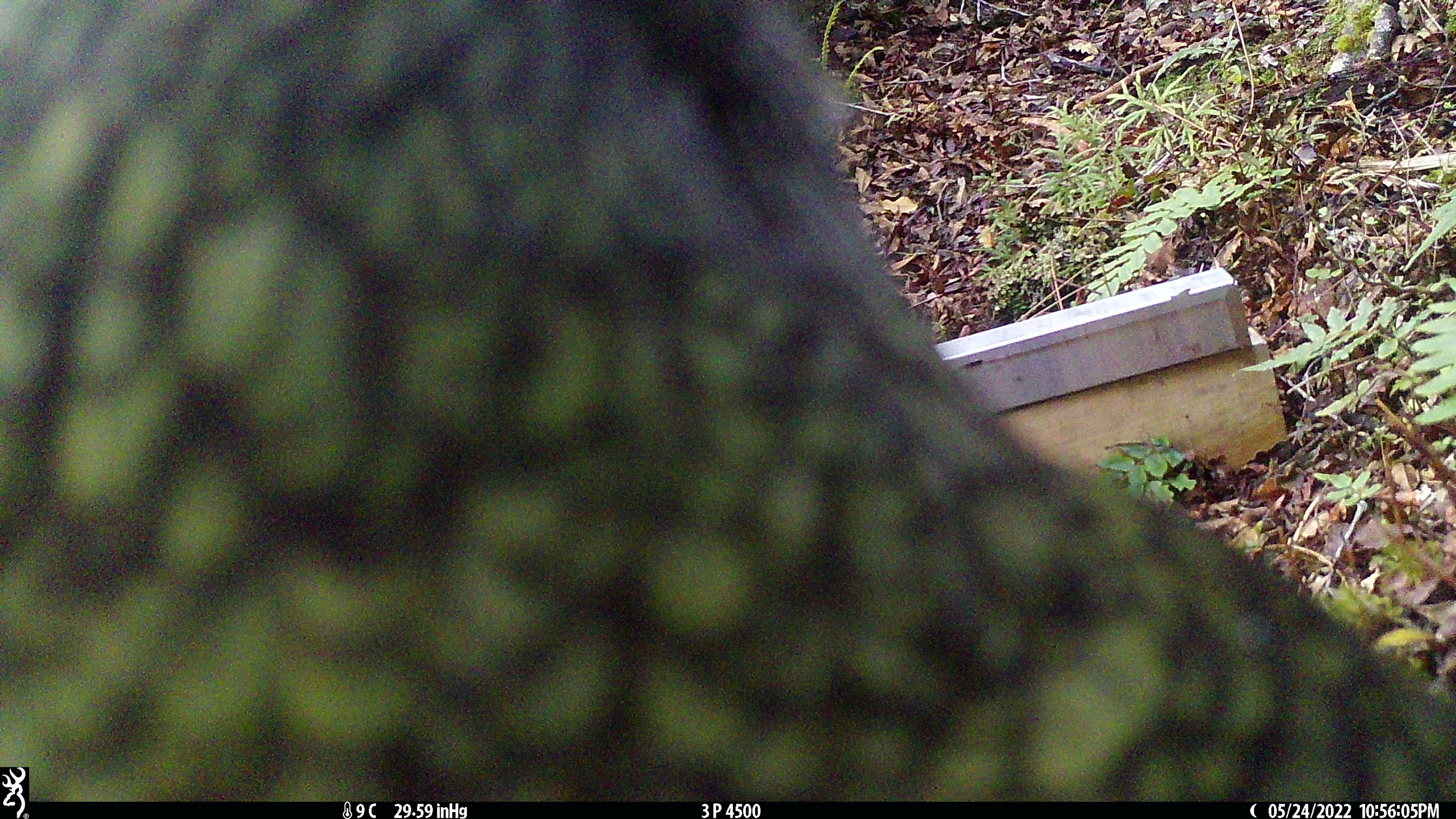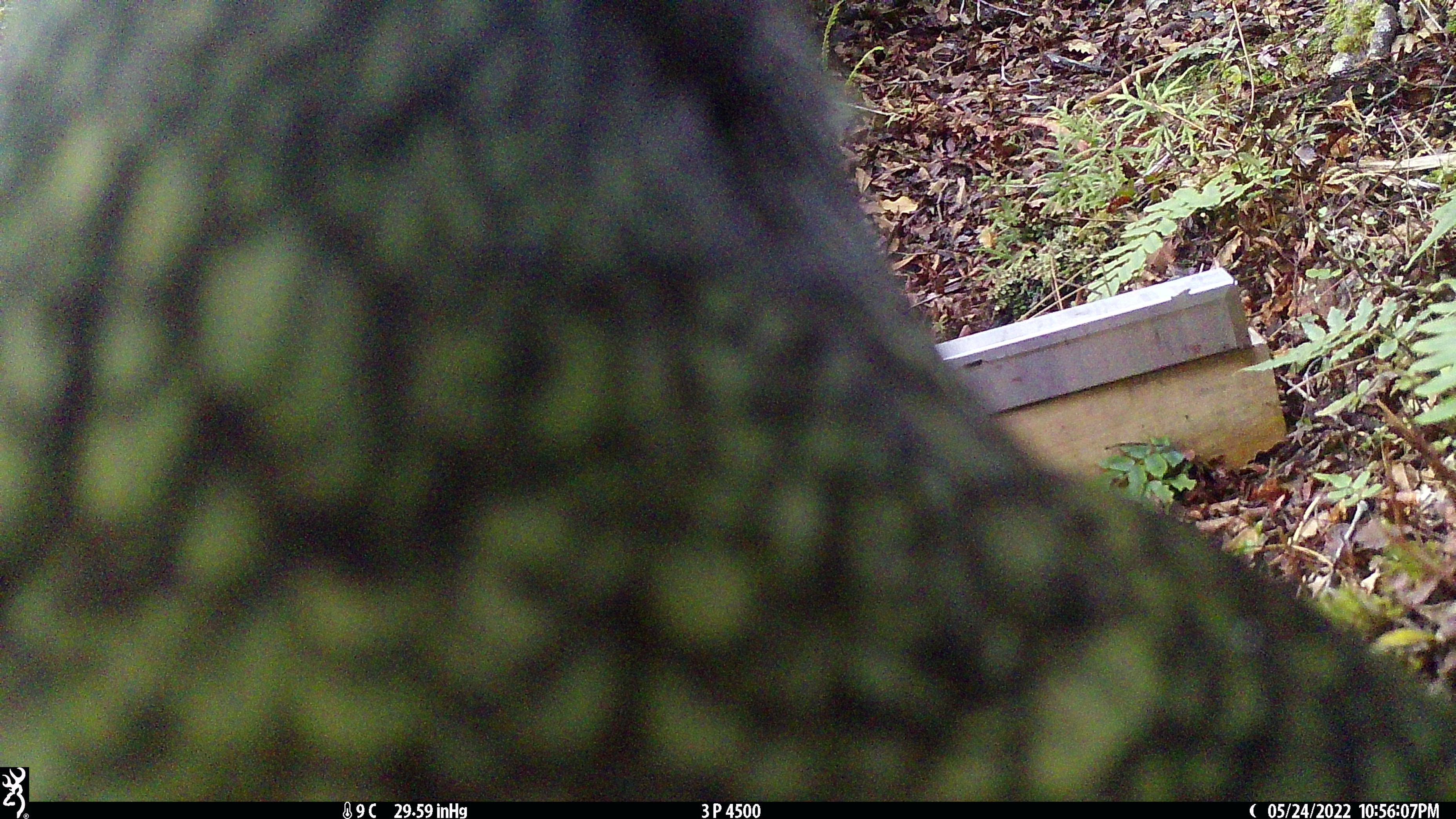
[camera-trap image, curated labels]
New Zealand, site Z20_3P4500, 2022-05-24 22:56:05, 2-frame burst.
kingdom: Animalia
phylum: Chordata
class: Aves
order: Psittaciformes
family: Strigopidae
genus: Nestor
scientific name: Nestor notabilis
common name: kea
Kea (Nestor notabilis).